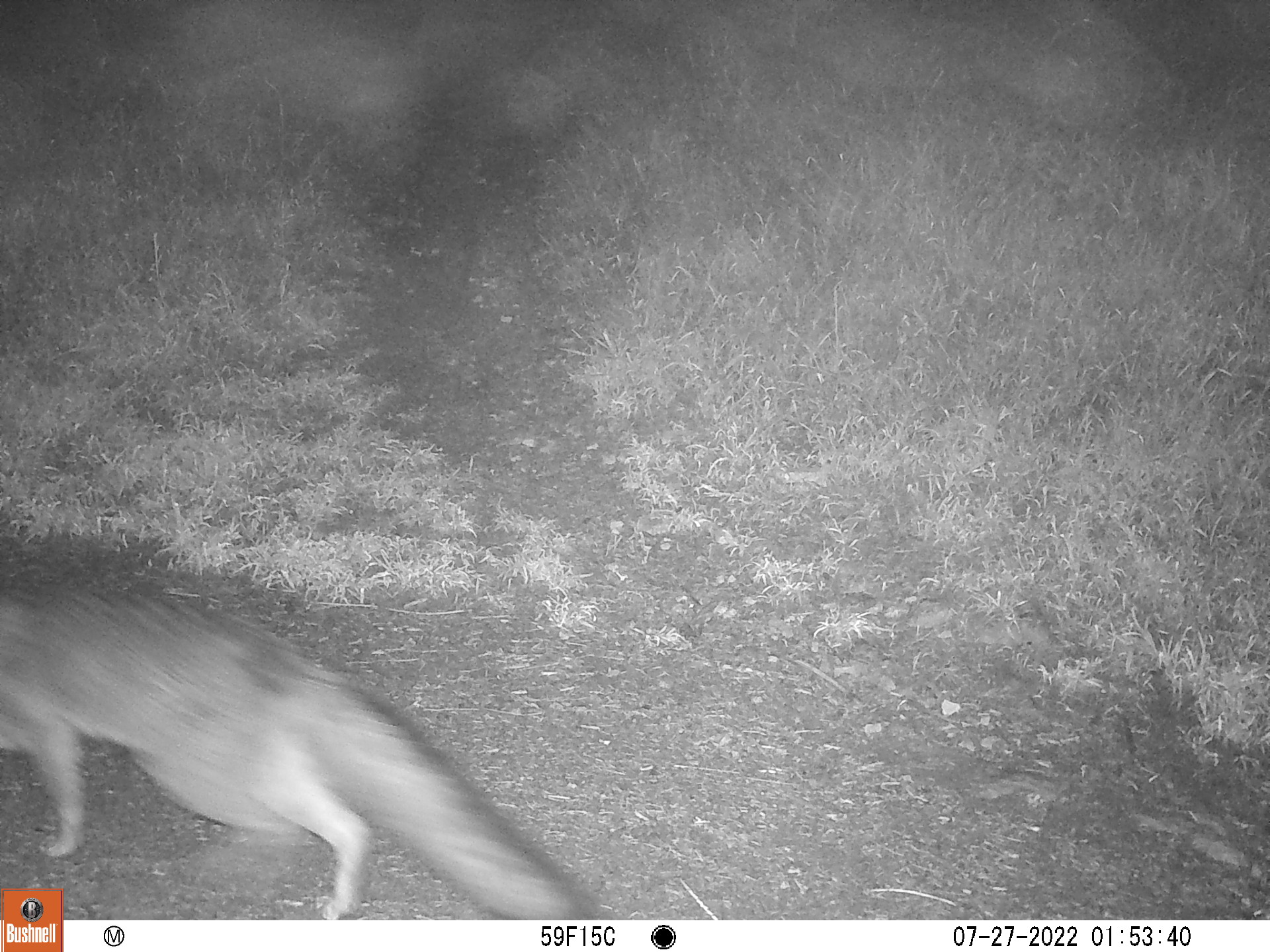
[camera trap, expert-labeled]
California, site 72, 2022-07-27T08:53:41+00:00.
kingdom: Animalia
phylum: Chordata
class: Mammalia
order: Carnivora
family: Canidae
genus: Urocyon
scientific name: Urocyon cinereoargenteus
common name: gray fox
Gray fox (Urocyon cinereoargenteus).